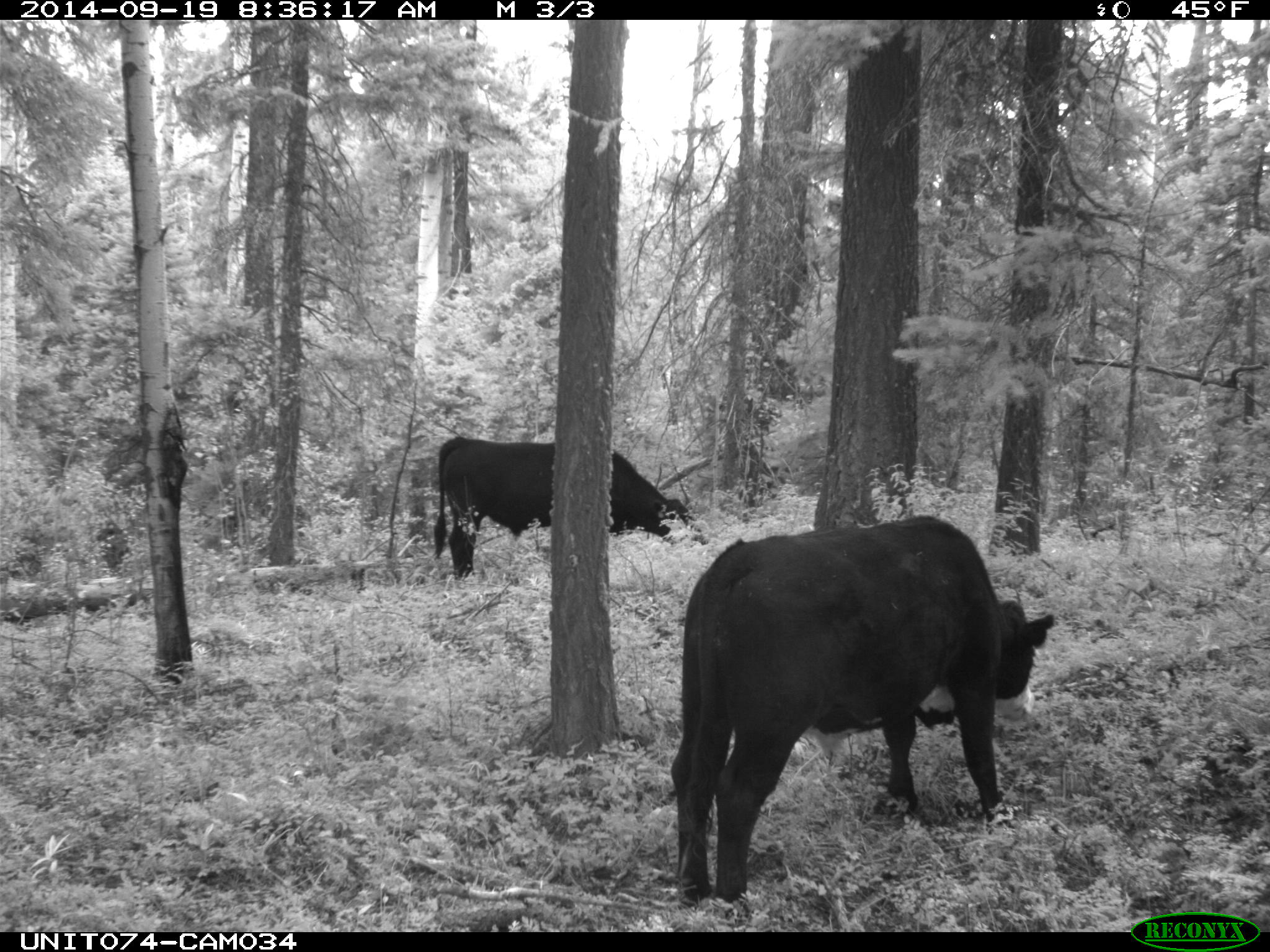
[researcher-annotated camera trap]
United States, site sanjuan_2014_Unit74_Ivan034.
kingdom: Animalia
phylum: Chordata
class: Mammalia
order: Artiodactyla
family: Bovidae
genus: Bos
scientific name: Bos taurus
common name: domestic cow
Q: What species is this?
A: Bos taurus (domestic cow).